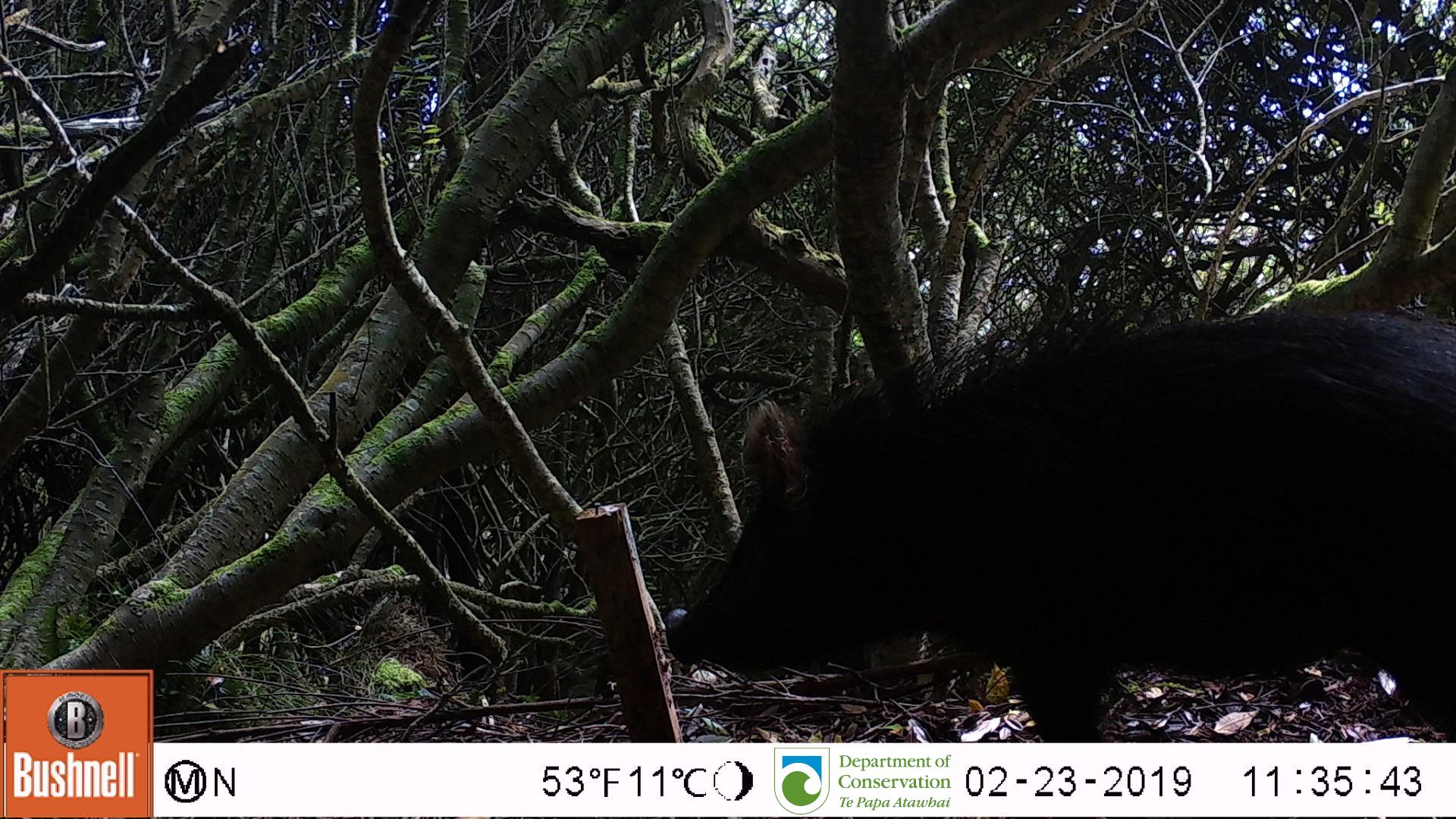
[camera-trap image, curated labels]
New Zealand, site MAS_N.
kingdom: Animalia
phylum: Chordata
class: Mammalia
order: Artiodactyla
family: Suidae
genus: Sus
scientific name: Sus scrofa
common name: pig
Pig (Sus scrofa).